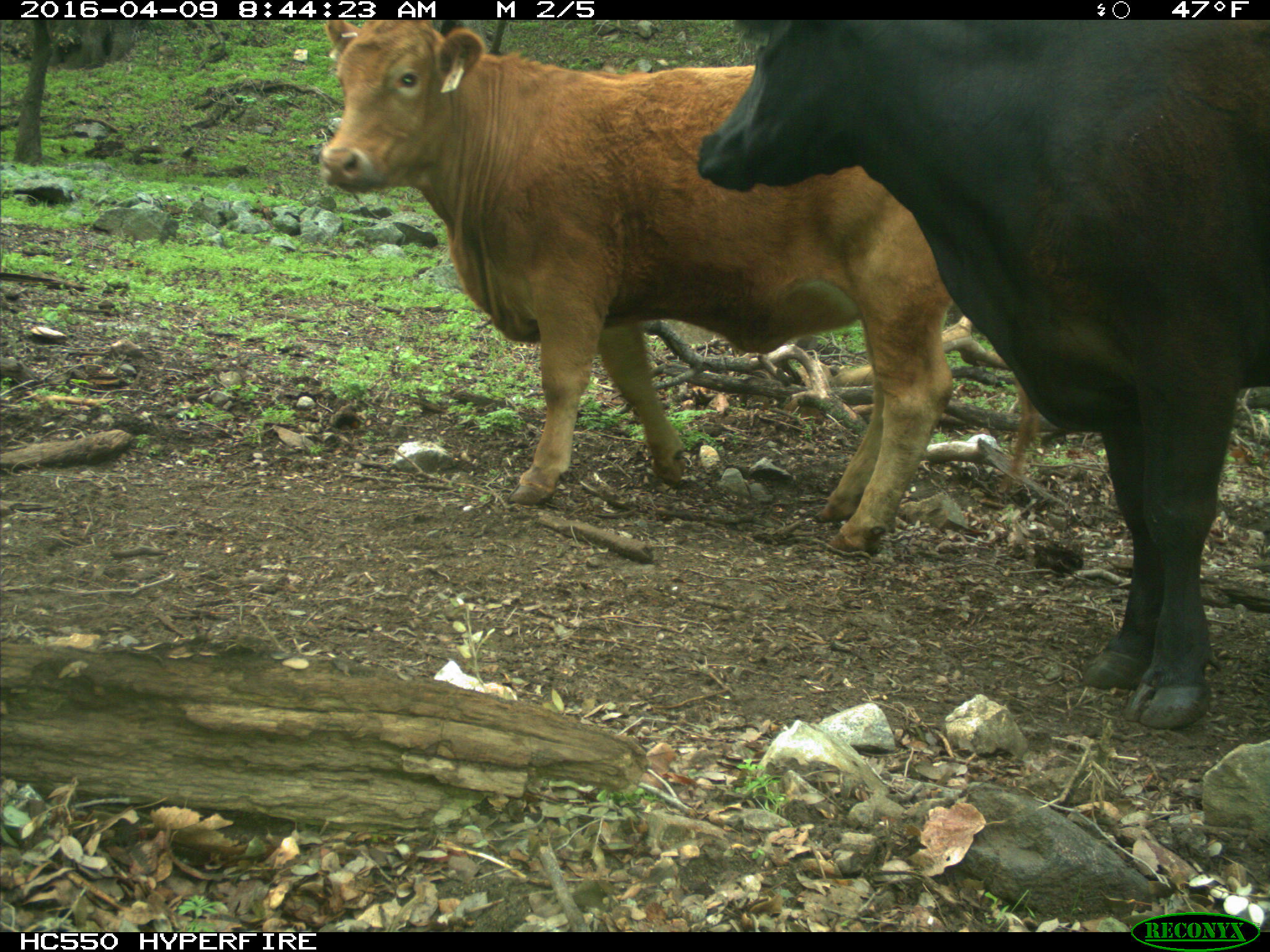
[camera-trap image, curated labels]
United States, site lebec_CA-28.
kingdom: Animalia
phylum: Chordata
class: Mammalia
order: Artiodactyla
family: Bovidae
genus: Bos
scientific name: Bos taurus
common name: domestic cow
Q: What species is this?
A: Bos taurus (domestic cow).